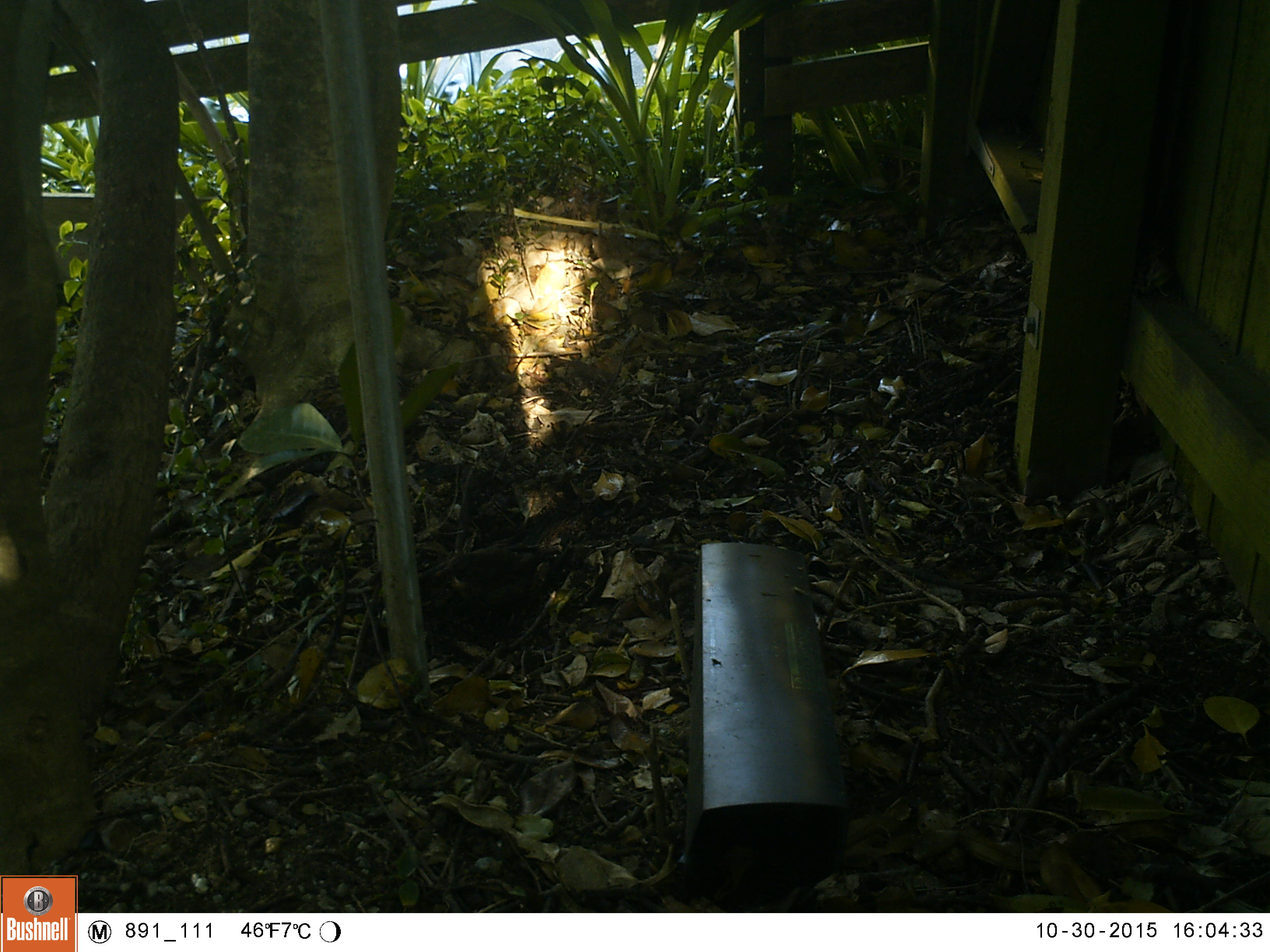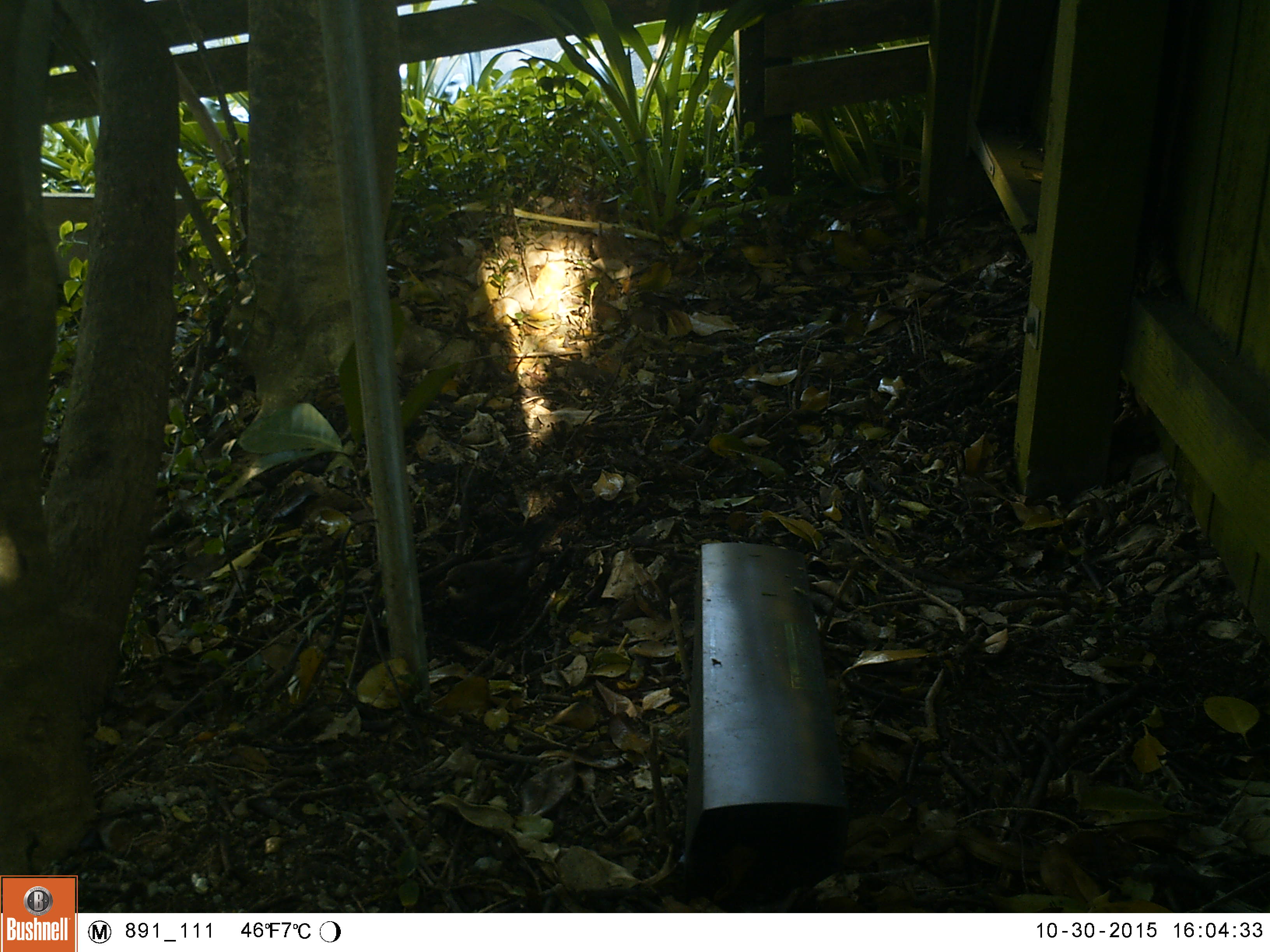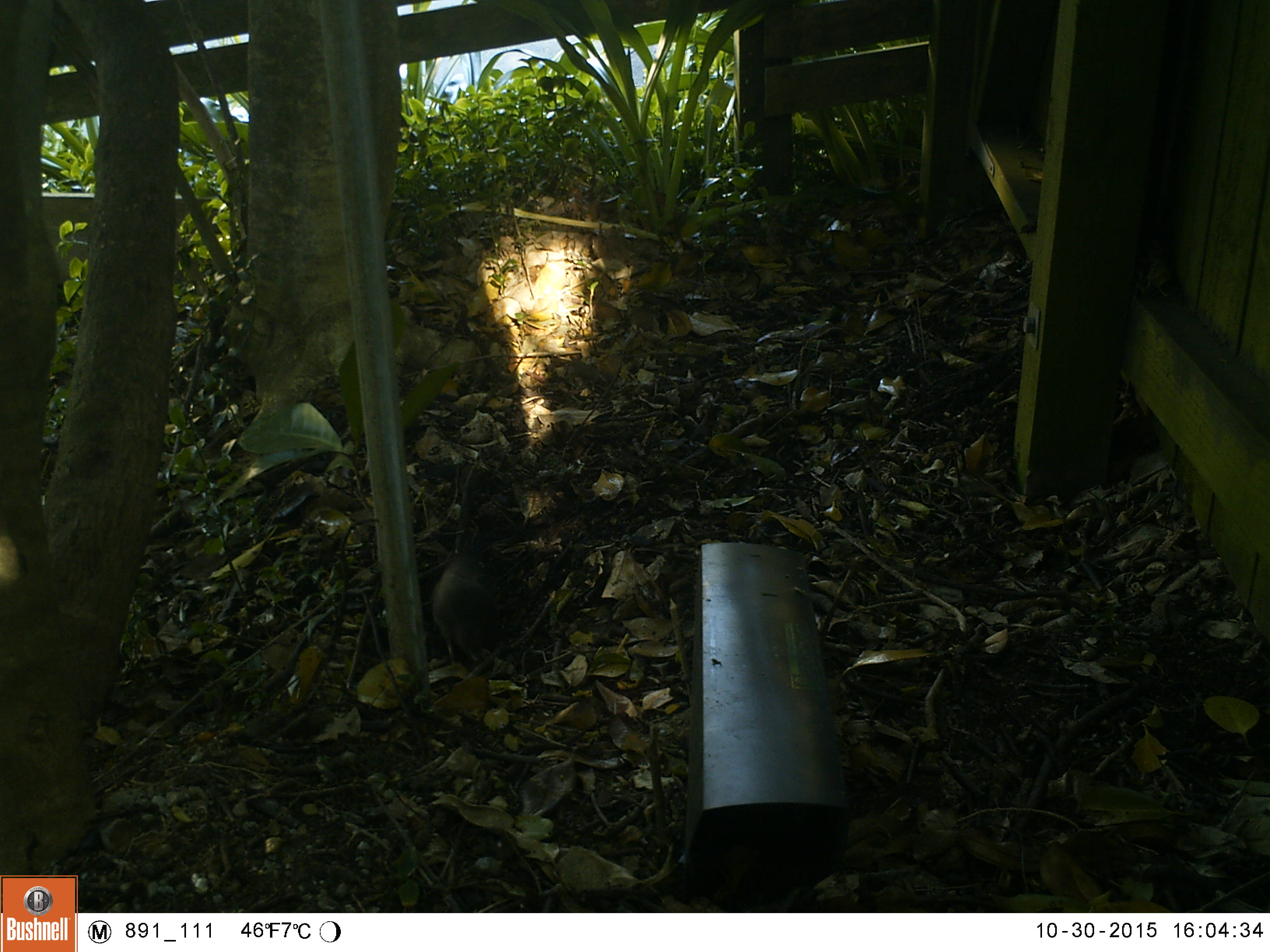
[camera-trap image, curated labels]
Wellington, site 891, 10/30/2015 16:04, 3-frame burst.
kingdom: Animalia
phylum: Chordata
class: Aves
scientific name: Aves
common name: bird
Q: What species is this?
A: Bird (Aves).